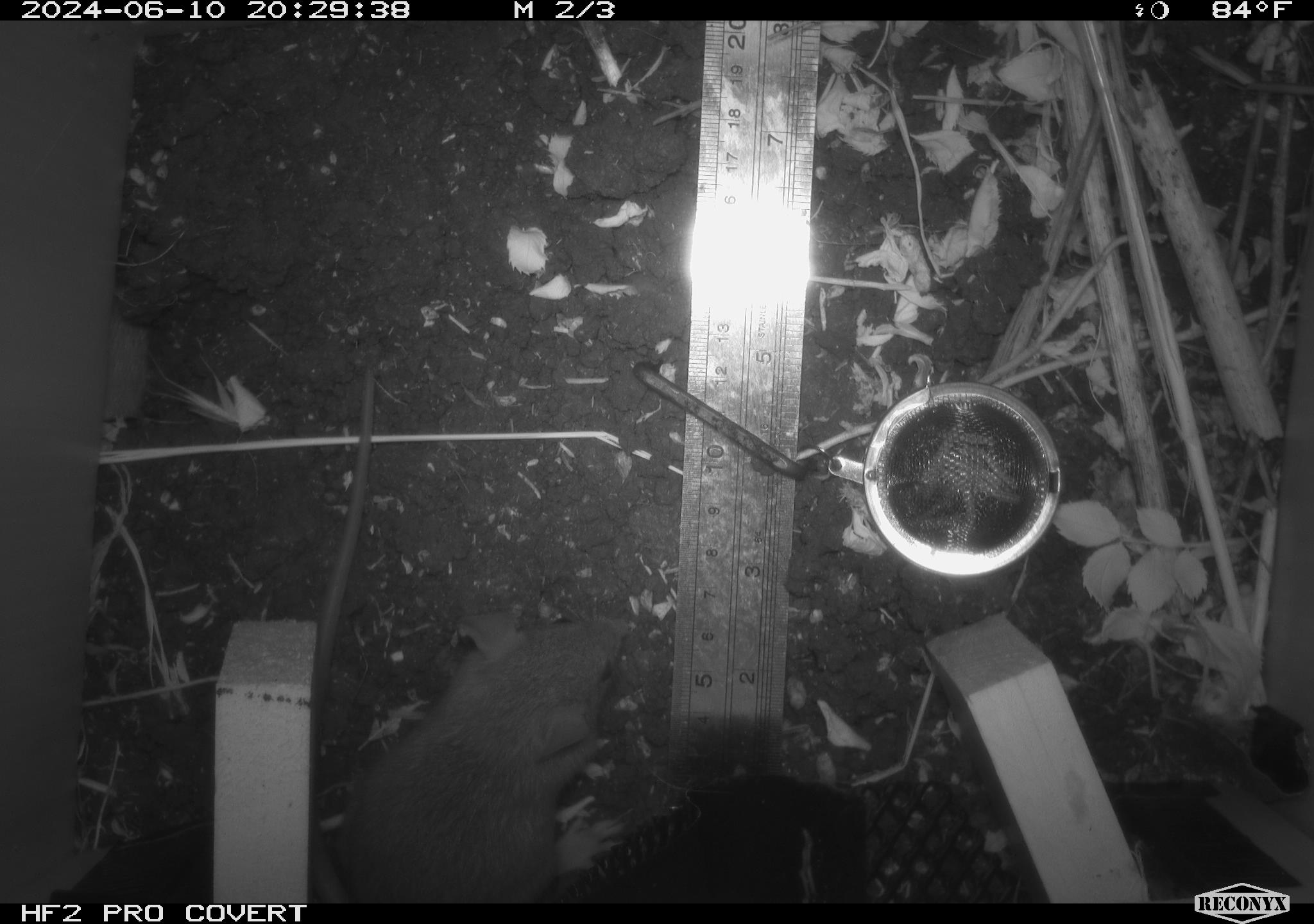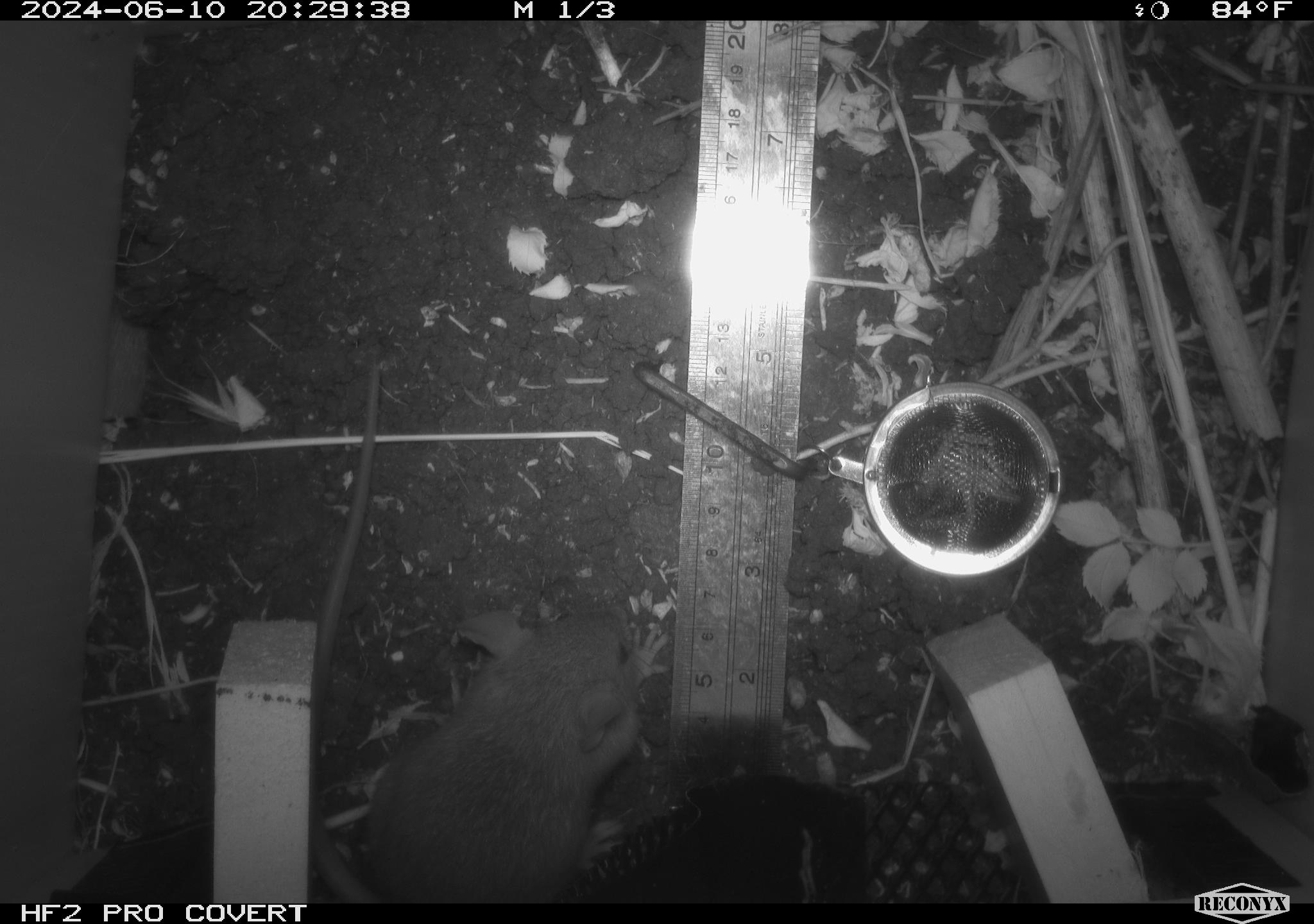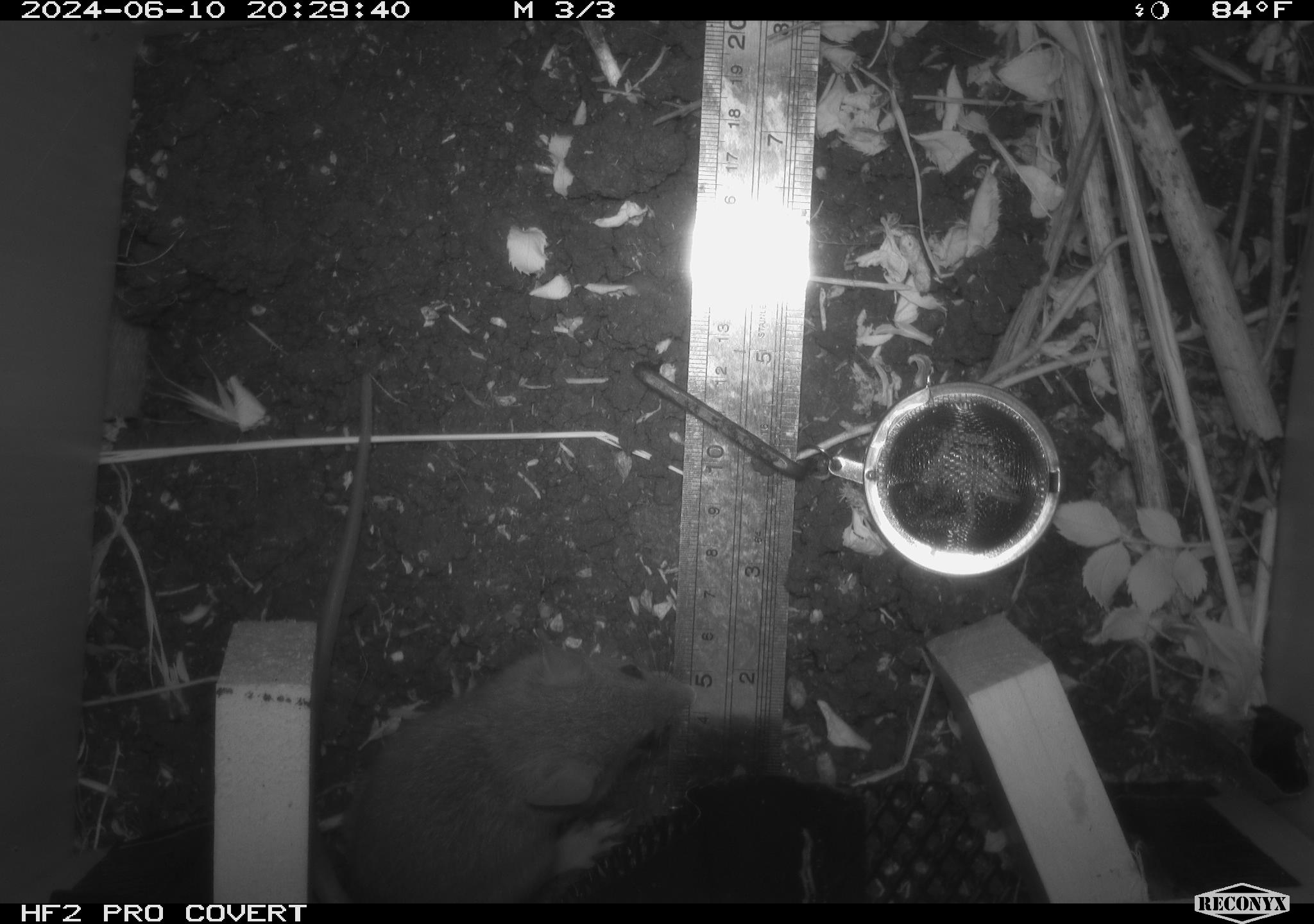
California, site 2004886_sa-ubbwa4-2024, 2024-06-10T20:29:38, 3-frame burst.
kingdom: Animalia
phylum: Chordata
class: Mammalia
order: Rodentia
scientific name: Rodentia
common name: woodrat or rat or mouse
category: woodrat or rat or mouse species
Woodrat or rat or mouse species (woodrat or rat or mouse) (Rodentia).